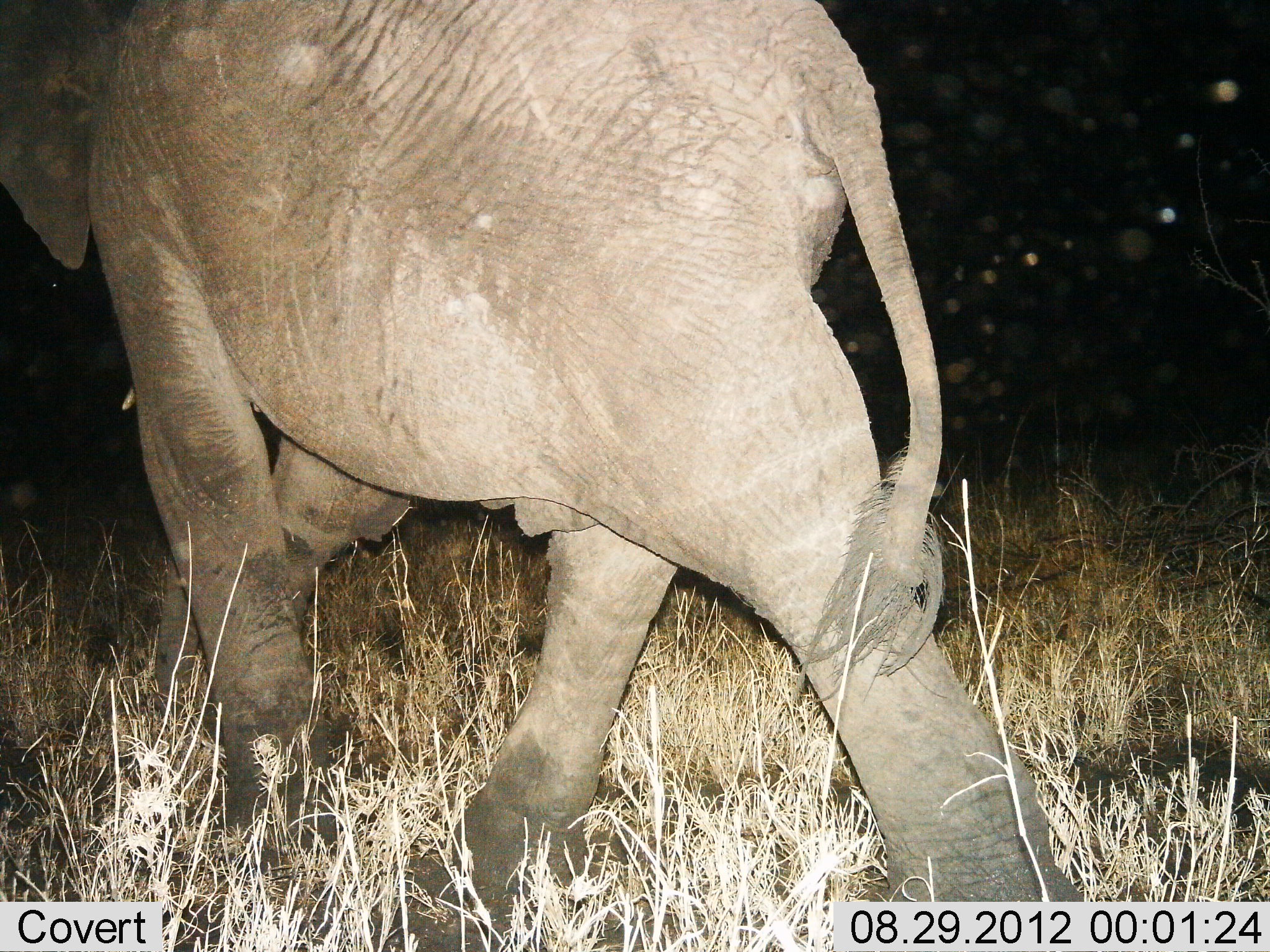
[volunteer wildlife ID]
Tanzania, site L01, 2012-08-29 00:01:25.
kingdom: Animalia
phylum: Chordata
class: Mammalia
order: Proboscidea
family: Elephantidae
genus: Loxodonta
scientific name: Loxodonta africana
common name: african bush elephant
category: elephant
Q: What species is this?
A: Elephant (african bush elephant) (Loxodonta africana).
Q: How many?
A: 1.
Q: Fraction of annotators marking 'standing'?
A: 10%.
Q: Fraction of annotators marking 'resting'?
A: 0%.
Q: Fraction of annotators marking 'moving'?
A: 90%.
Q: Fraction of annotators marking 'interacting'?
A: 0%.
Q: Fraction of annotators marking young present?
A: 10%.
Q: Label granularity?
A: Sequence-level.